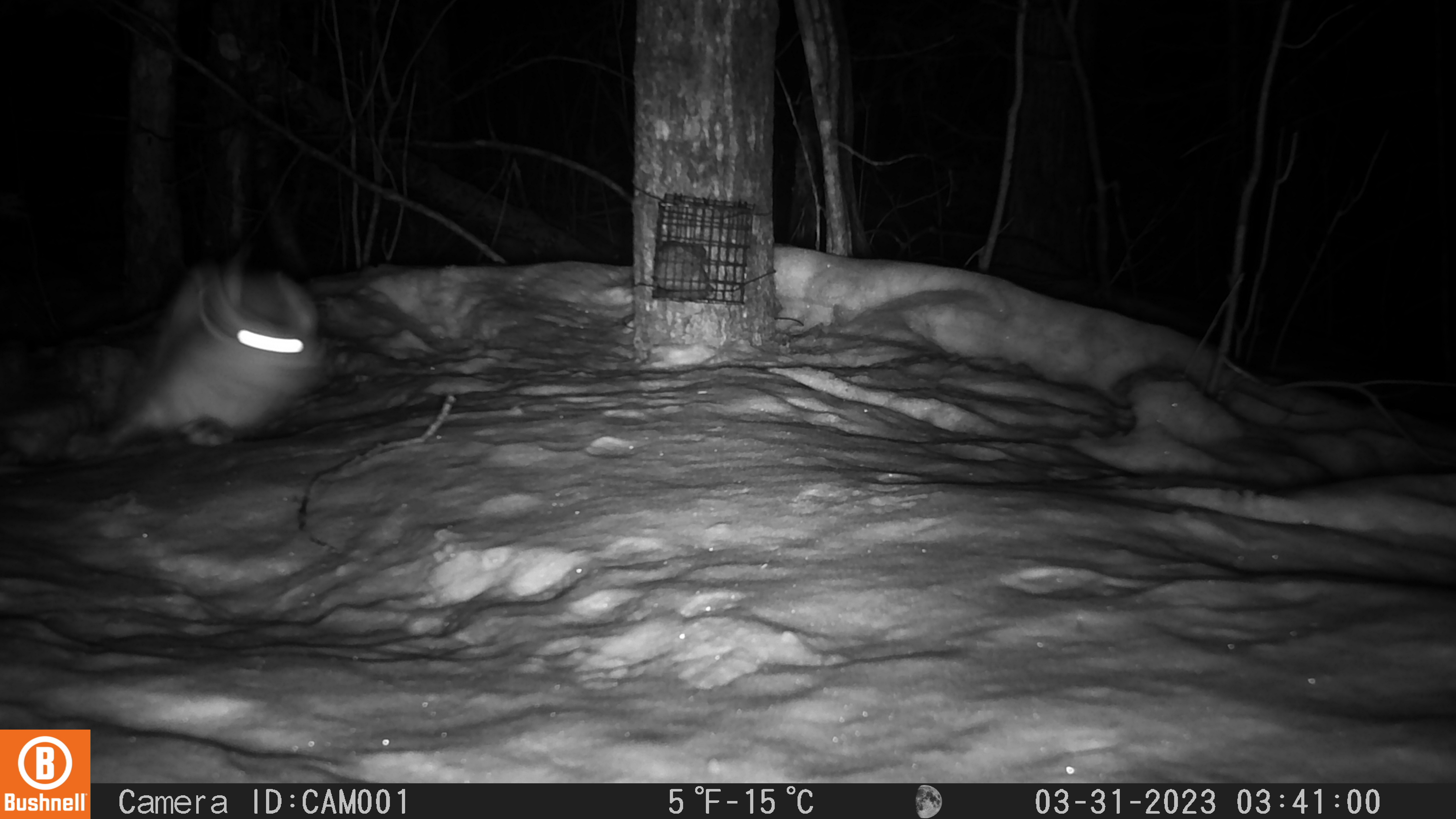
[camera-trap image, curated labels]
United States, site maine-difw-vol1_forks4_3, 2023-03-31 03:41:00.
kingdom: Animalia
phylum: Chordata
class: Mammalia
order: Lagomorpha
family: Leporidae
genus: Lepus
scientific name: Lepus americanus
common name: snowshoe hare